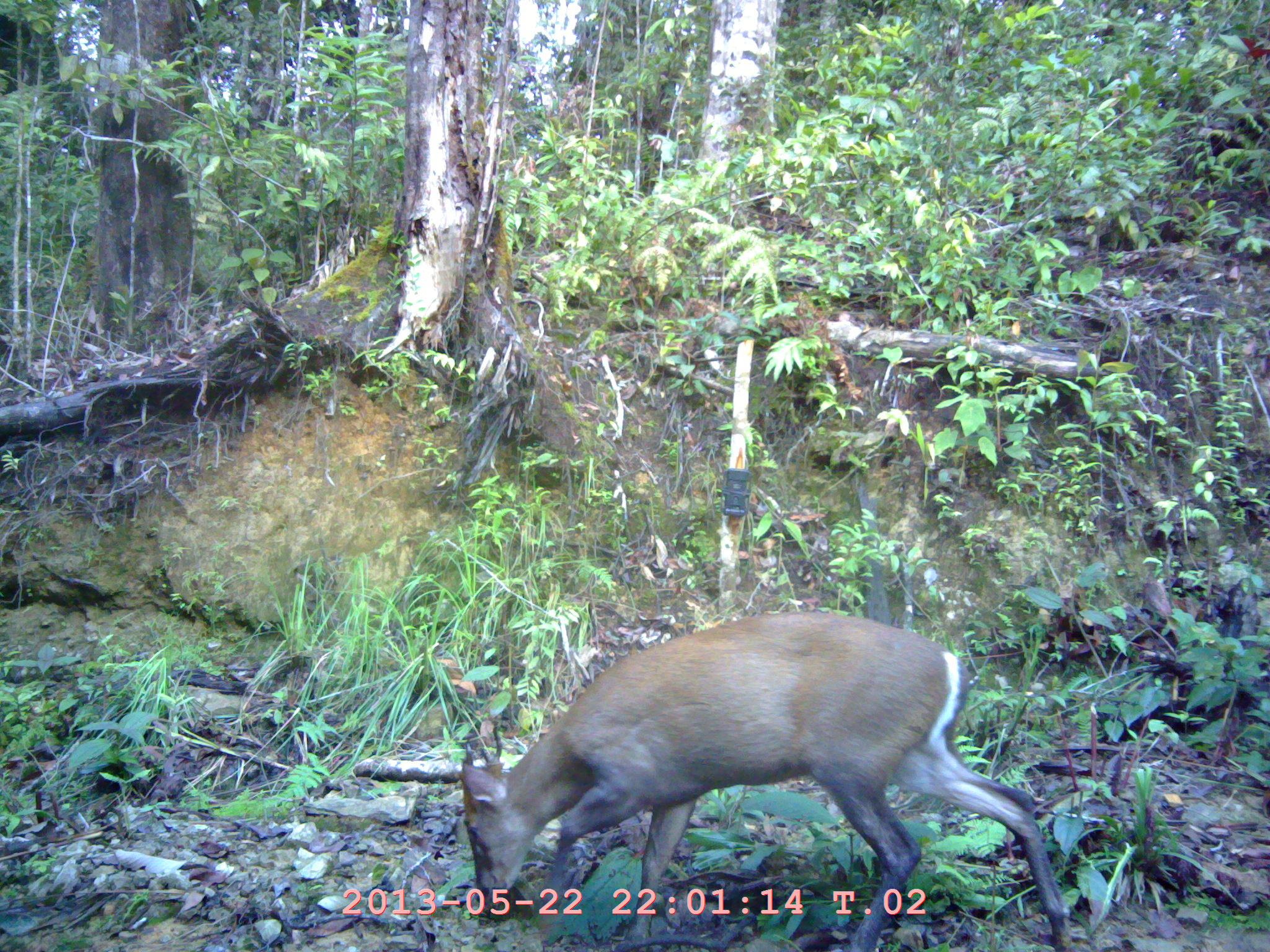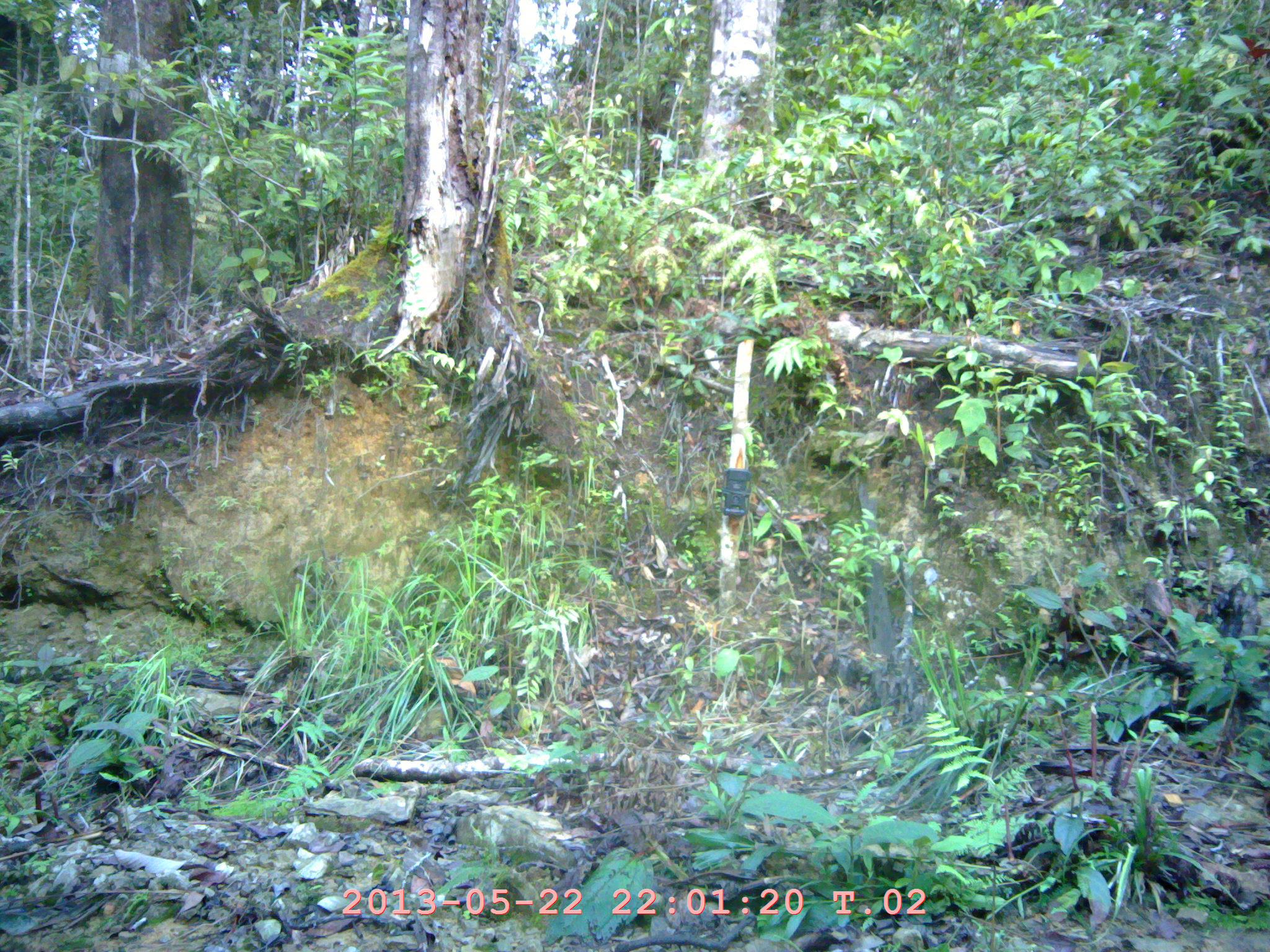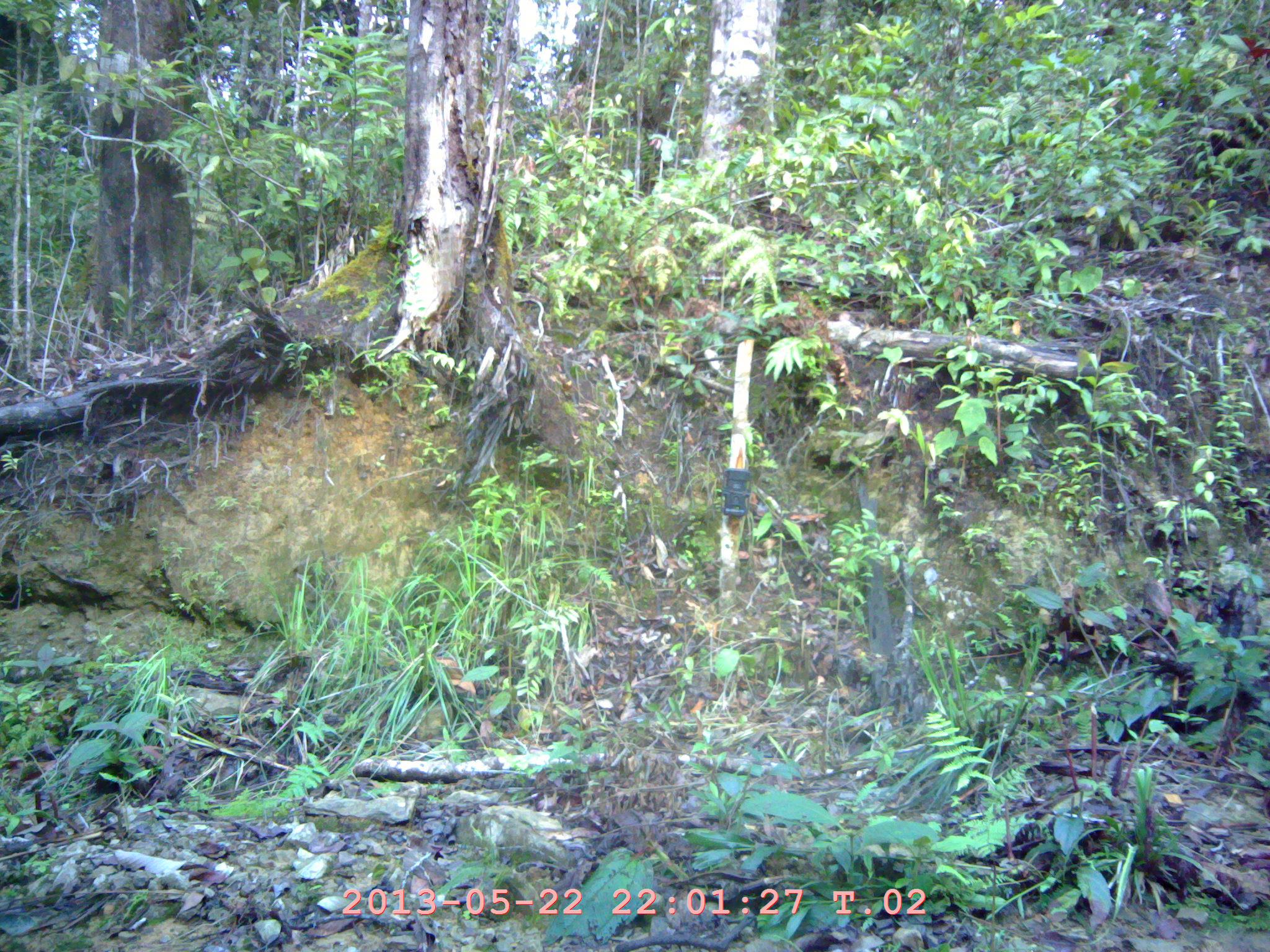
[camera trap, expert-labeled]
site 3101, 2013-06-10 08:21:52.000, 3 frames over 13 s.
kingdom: Animalia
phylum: Chordata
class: Mammalia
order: Artiodactyla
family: Cervidae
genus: Muntiacus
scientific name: Muntiacus muntjak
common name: southern red muntjac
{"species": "Muntiacus muntjak (southern red muntjac)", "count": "1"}